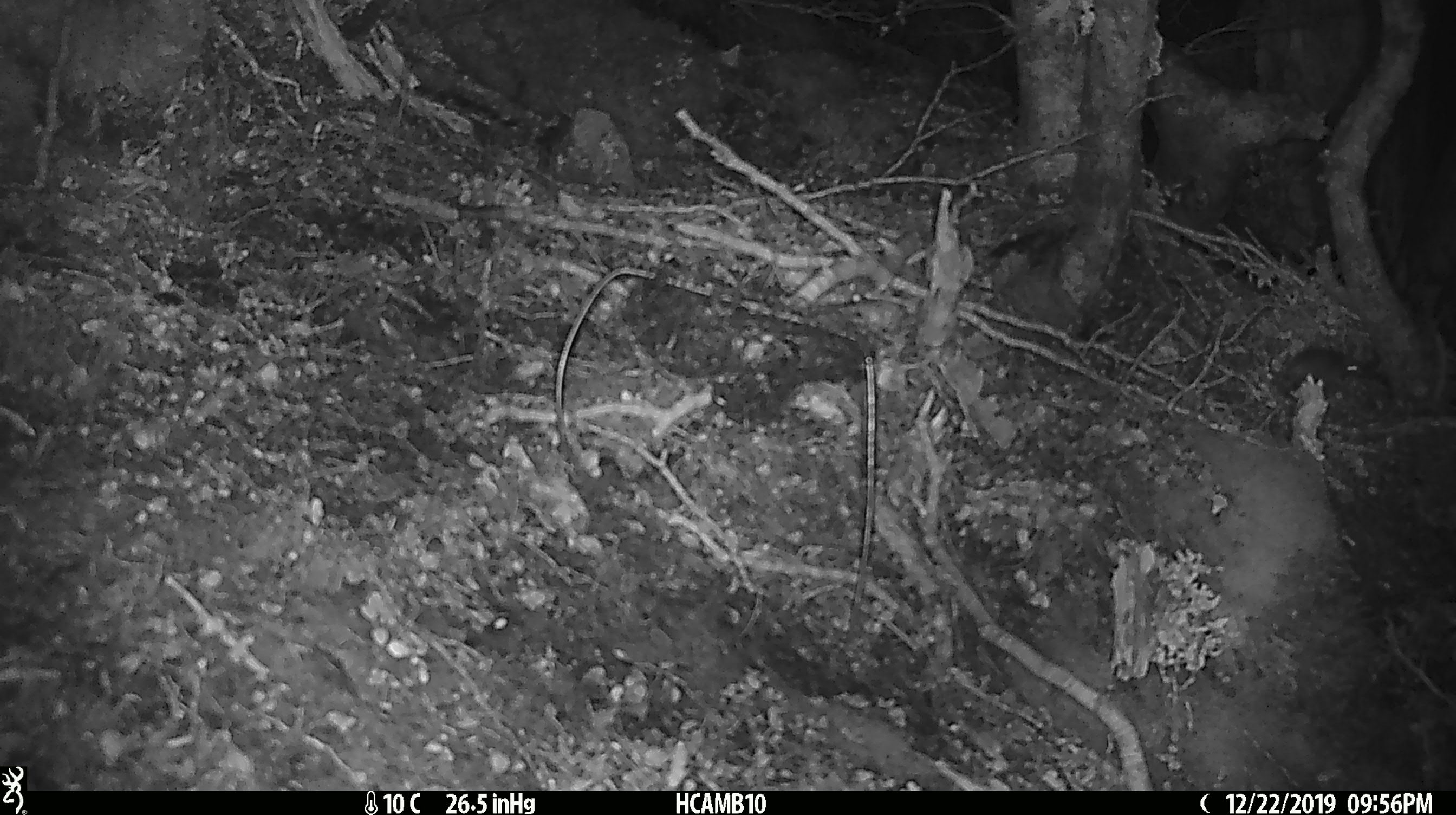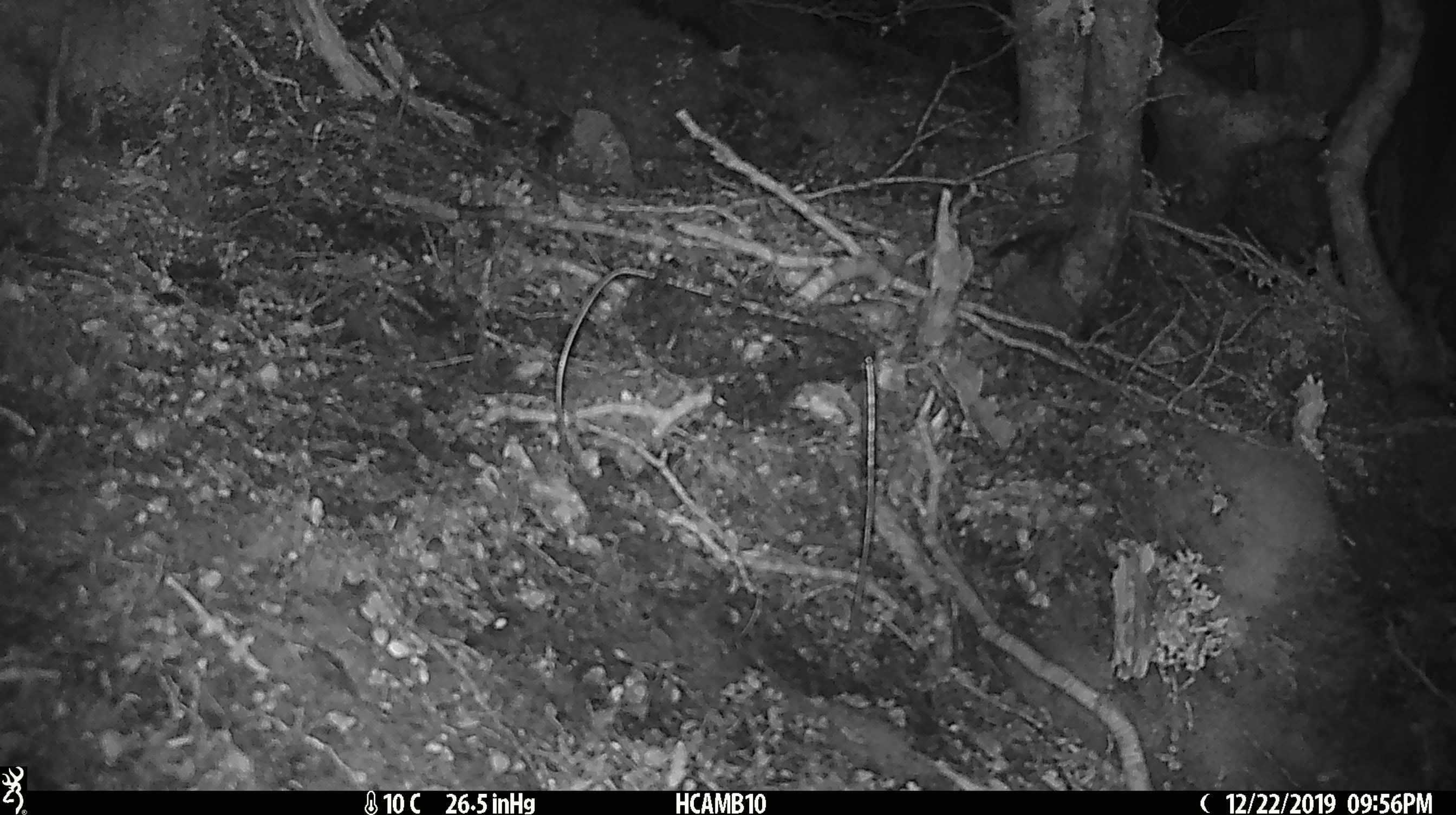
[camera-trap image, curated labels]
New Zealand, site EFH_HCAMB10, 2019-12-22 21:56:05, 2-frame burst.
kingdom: Animalia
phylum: Chordata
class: Mammalia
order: Rodentia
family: Muridae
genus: Mus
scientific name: Mus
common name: mouse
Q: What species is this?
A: Mouse (Mus).